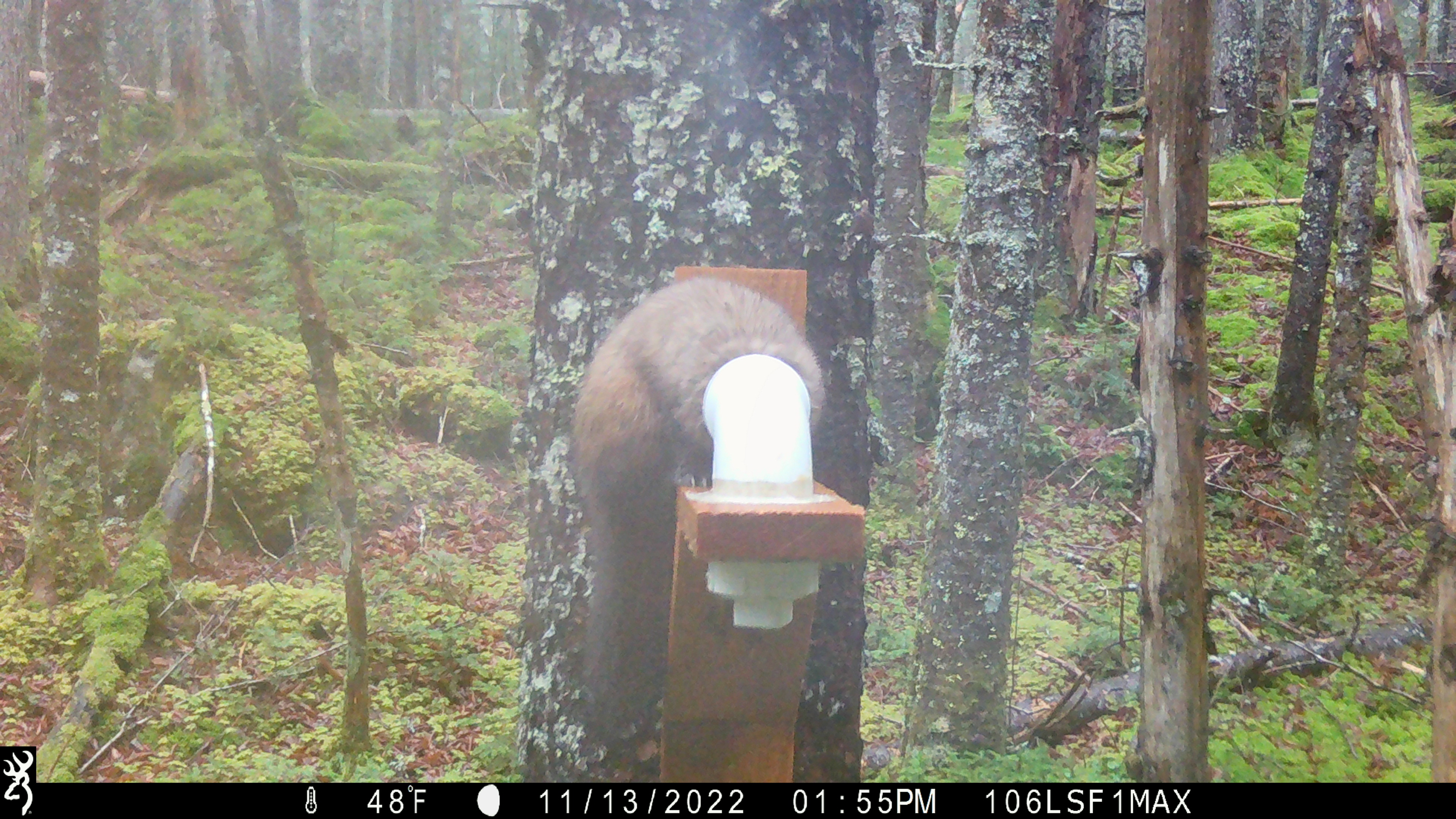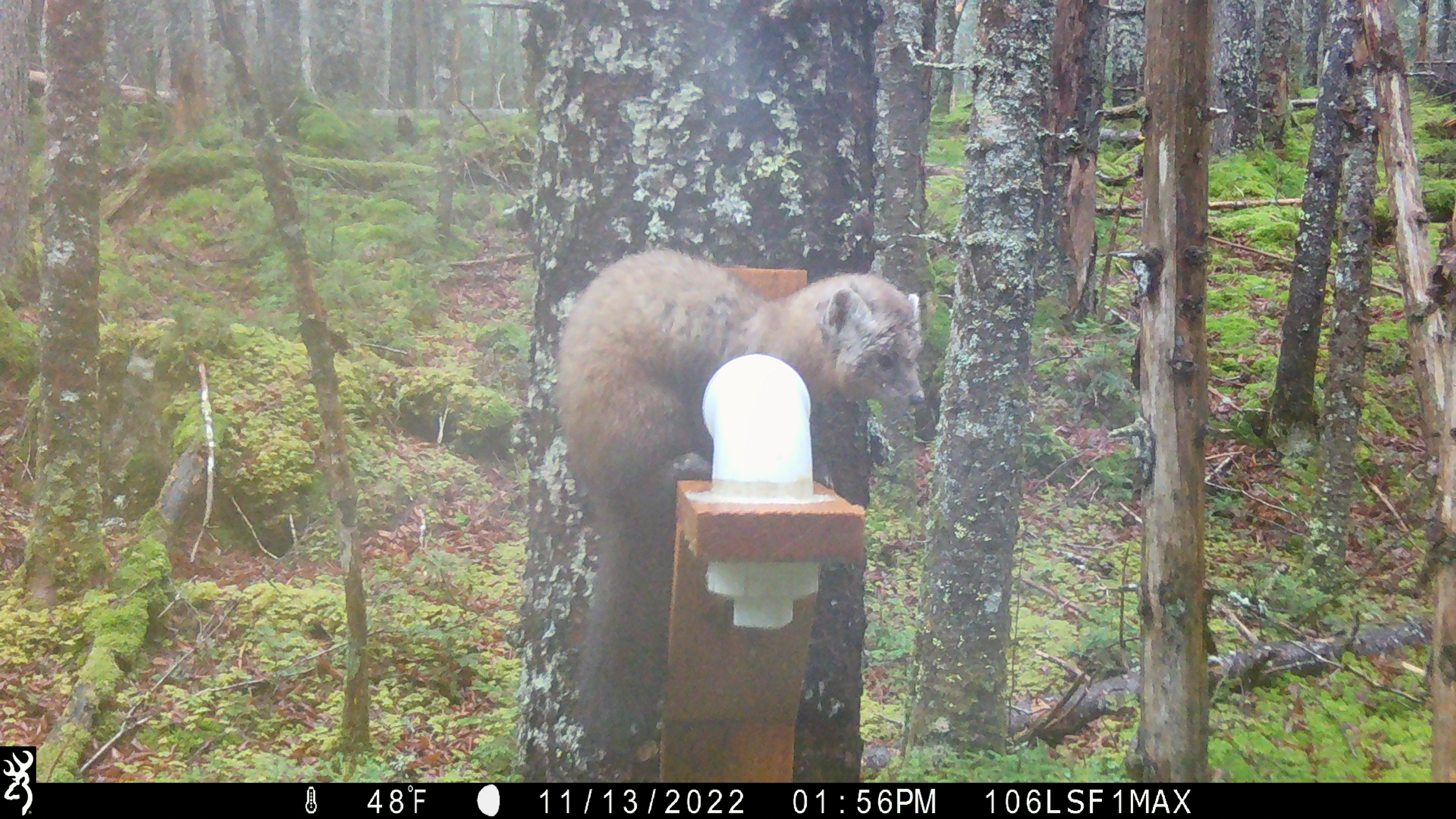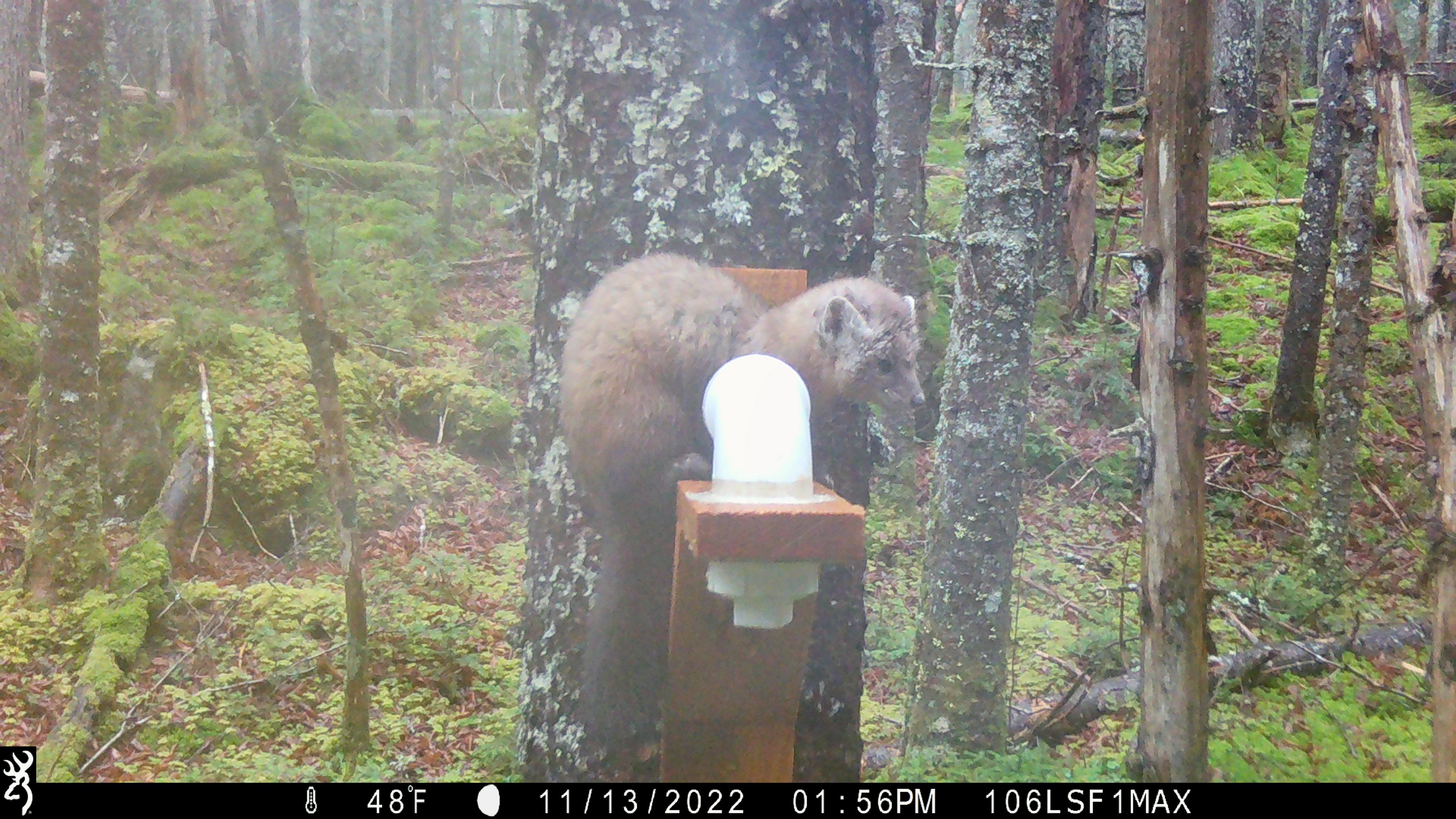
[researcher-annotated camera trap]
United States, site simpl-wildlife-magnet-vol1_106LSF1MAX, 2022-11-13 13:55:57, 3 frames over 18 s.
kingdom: Animalia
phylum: Chordata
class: Mammalia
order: Carnivora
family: Mustelidae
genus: Martes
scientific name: Martes americana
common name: american marten